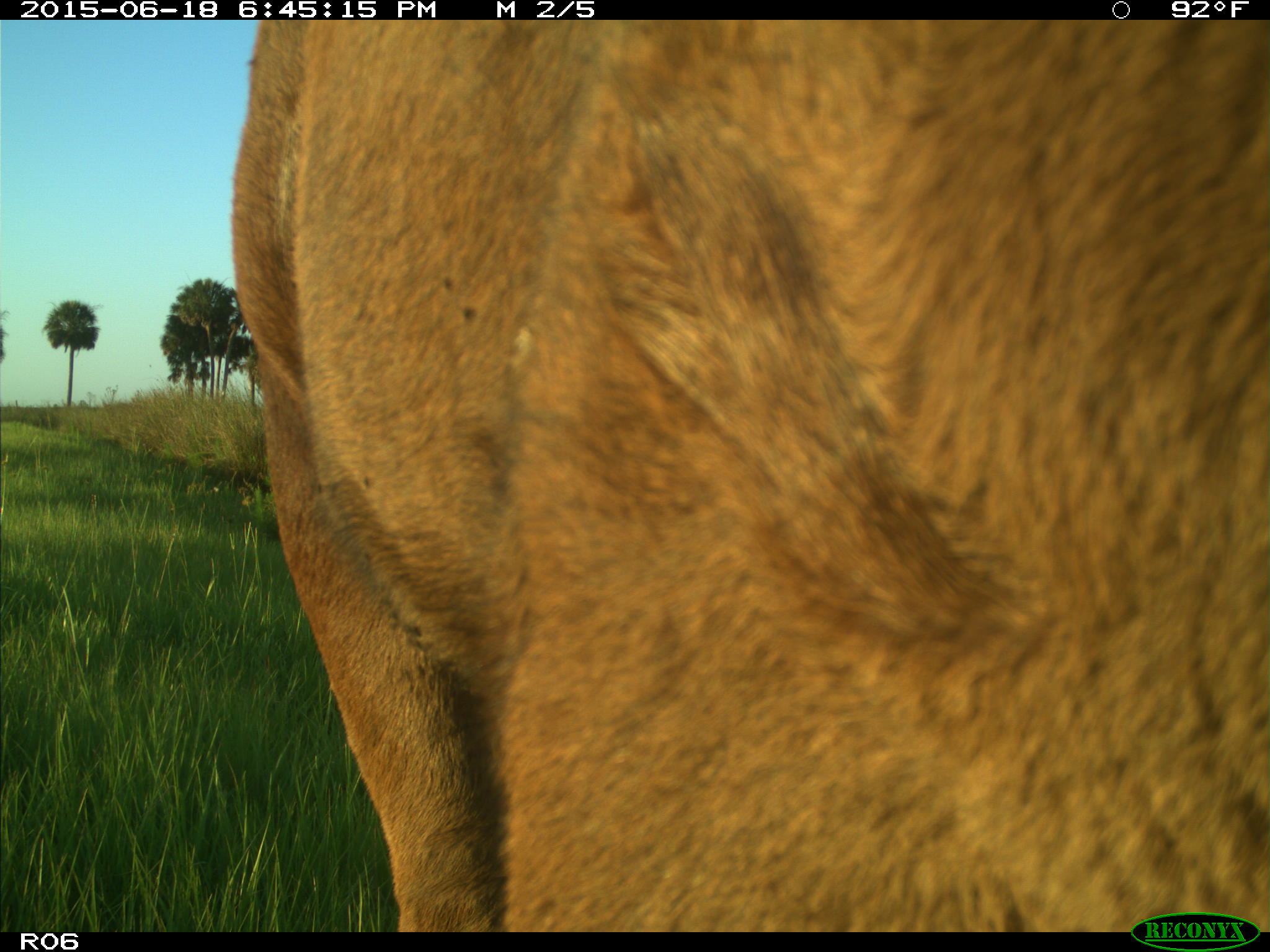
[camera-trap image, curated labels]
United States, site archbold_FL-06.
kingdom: Animalia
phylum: Chordata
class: Mammalia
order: Artiodactyla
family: Bovidae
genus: Bos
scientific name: Bos taurus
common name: domestic cow